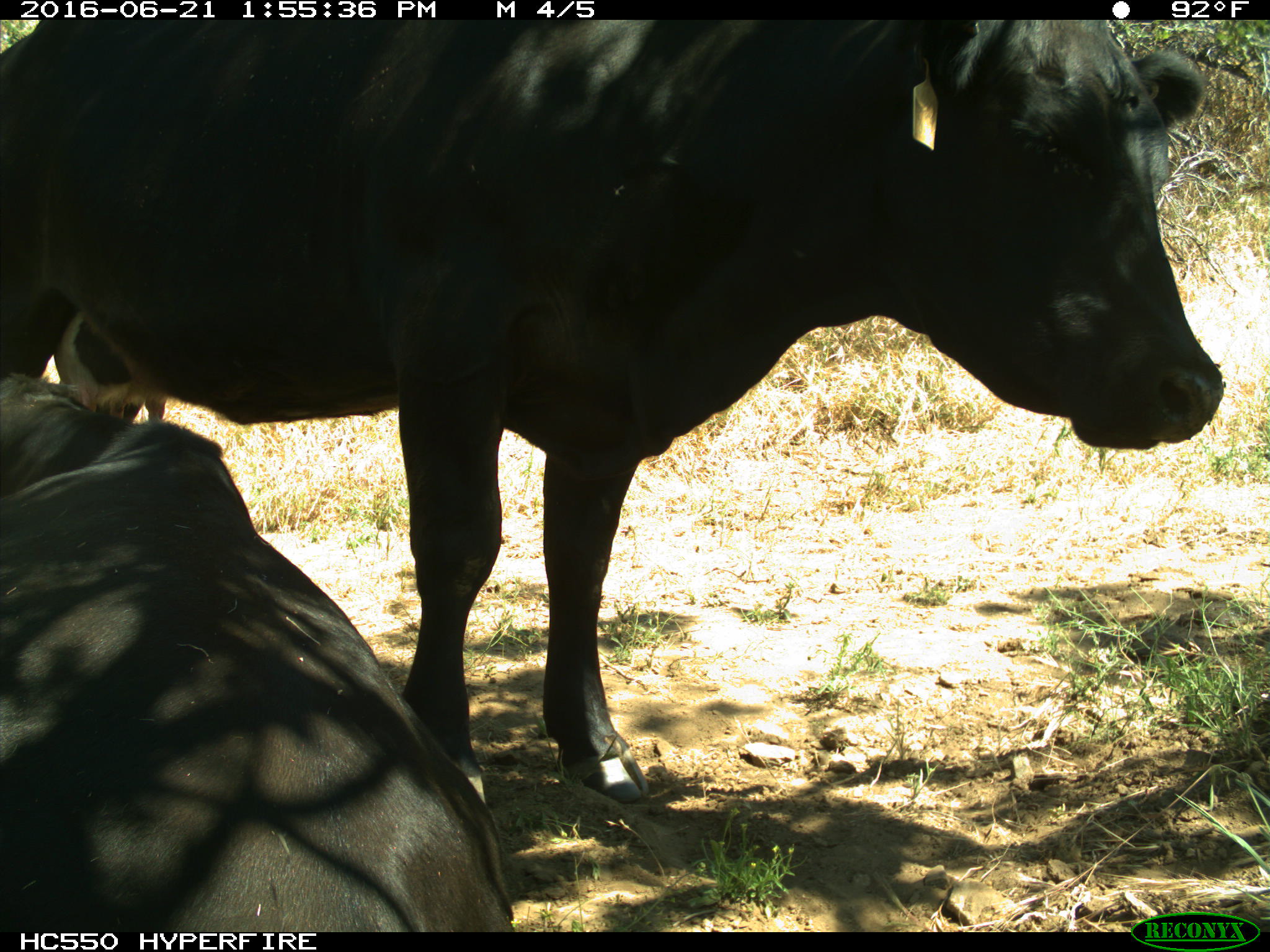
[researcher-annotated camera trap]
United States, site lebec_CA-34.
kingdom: Animalia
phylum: Chordata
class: Mammalia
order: Artiodactyla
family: Bovidae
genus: Bos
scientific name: Bos taurus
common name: domestic cow